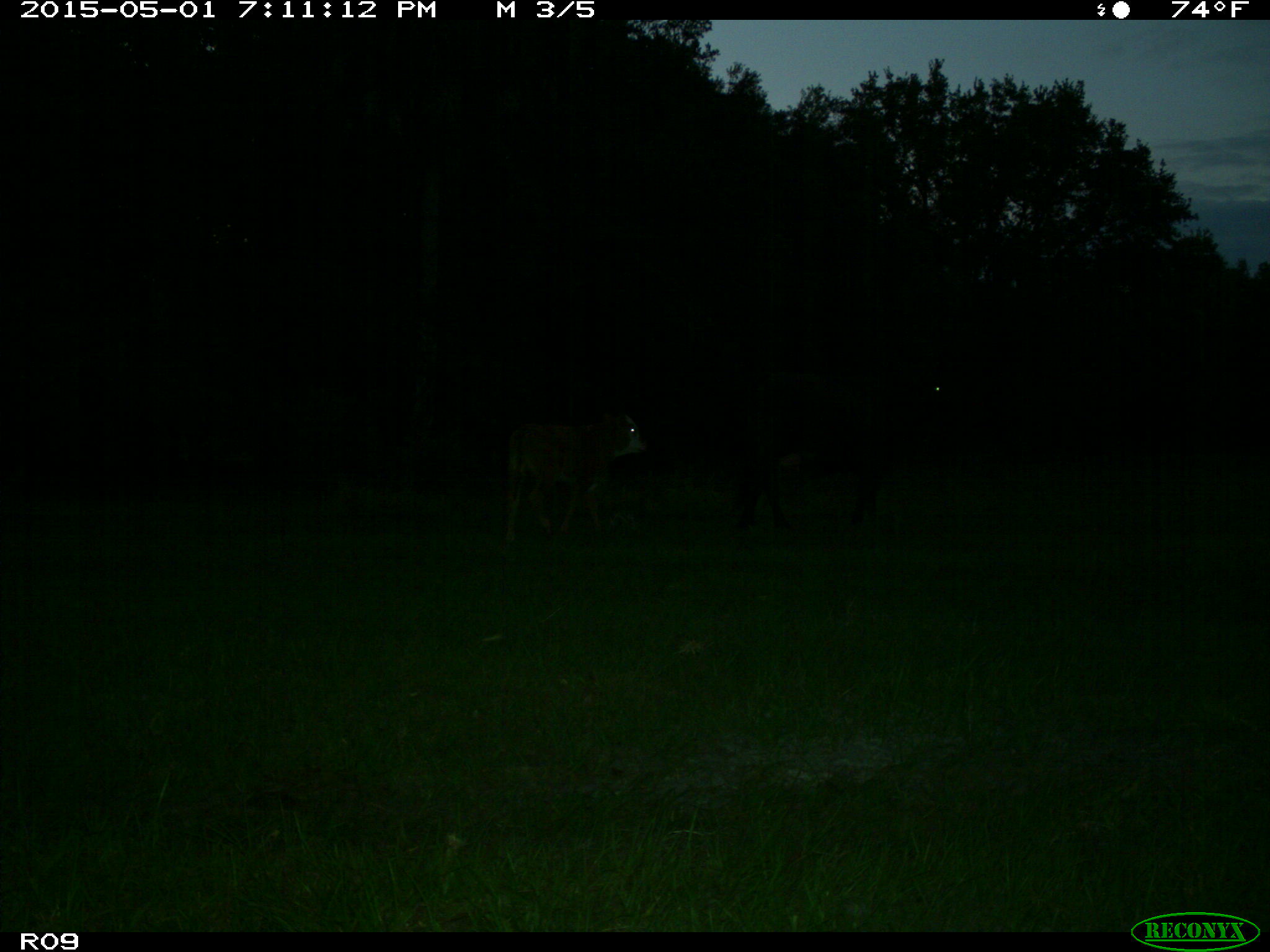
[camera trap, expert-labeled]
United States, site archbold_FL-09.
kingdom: Animalia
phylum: Chordata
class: Mammalia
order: Artiodactyla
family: Bovidae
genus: Bos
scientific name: Bos taurus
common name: domestic cow